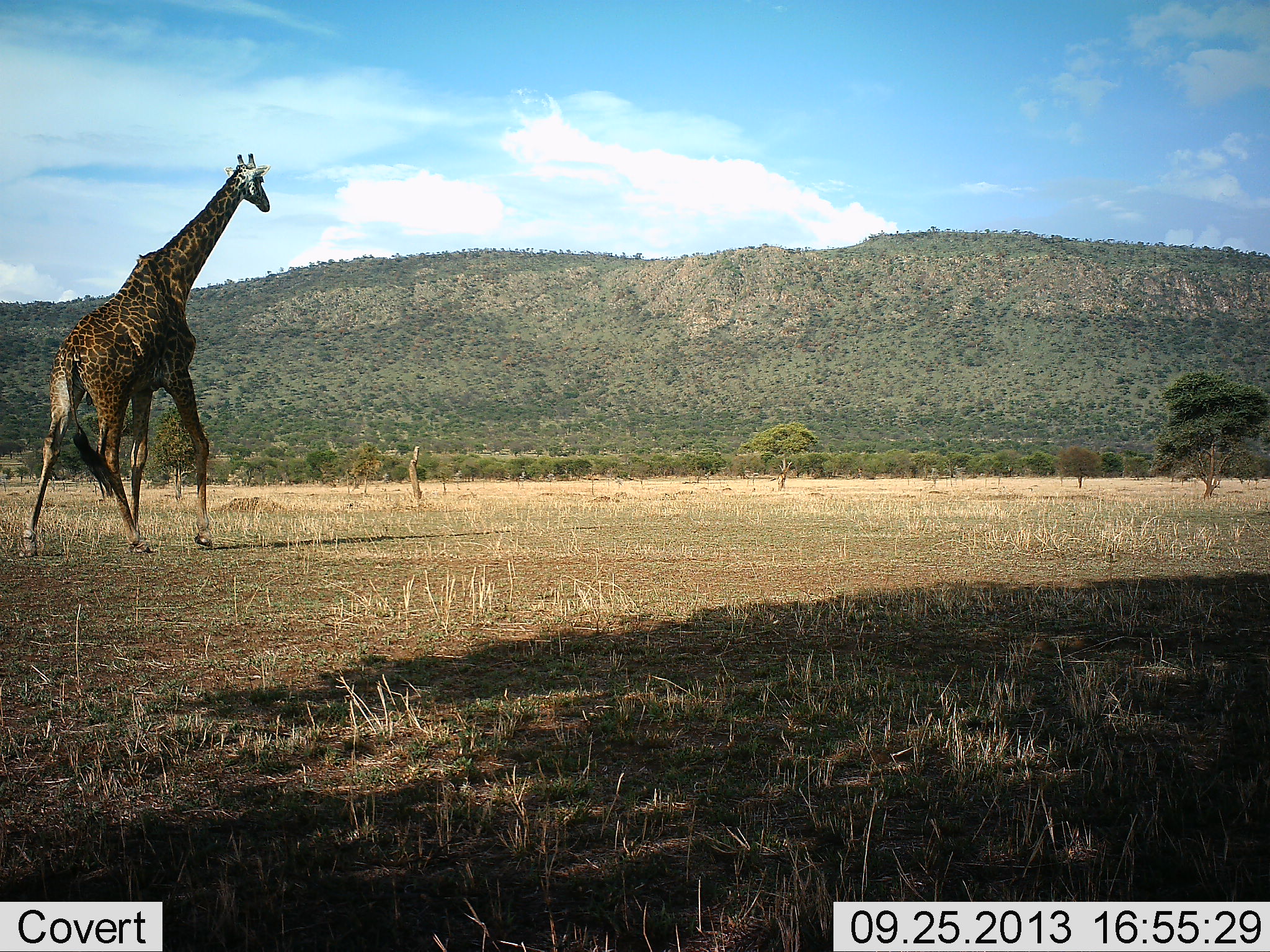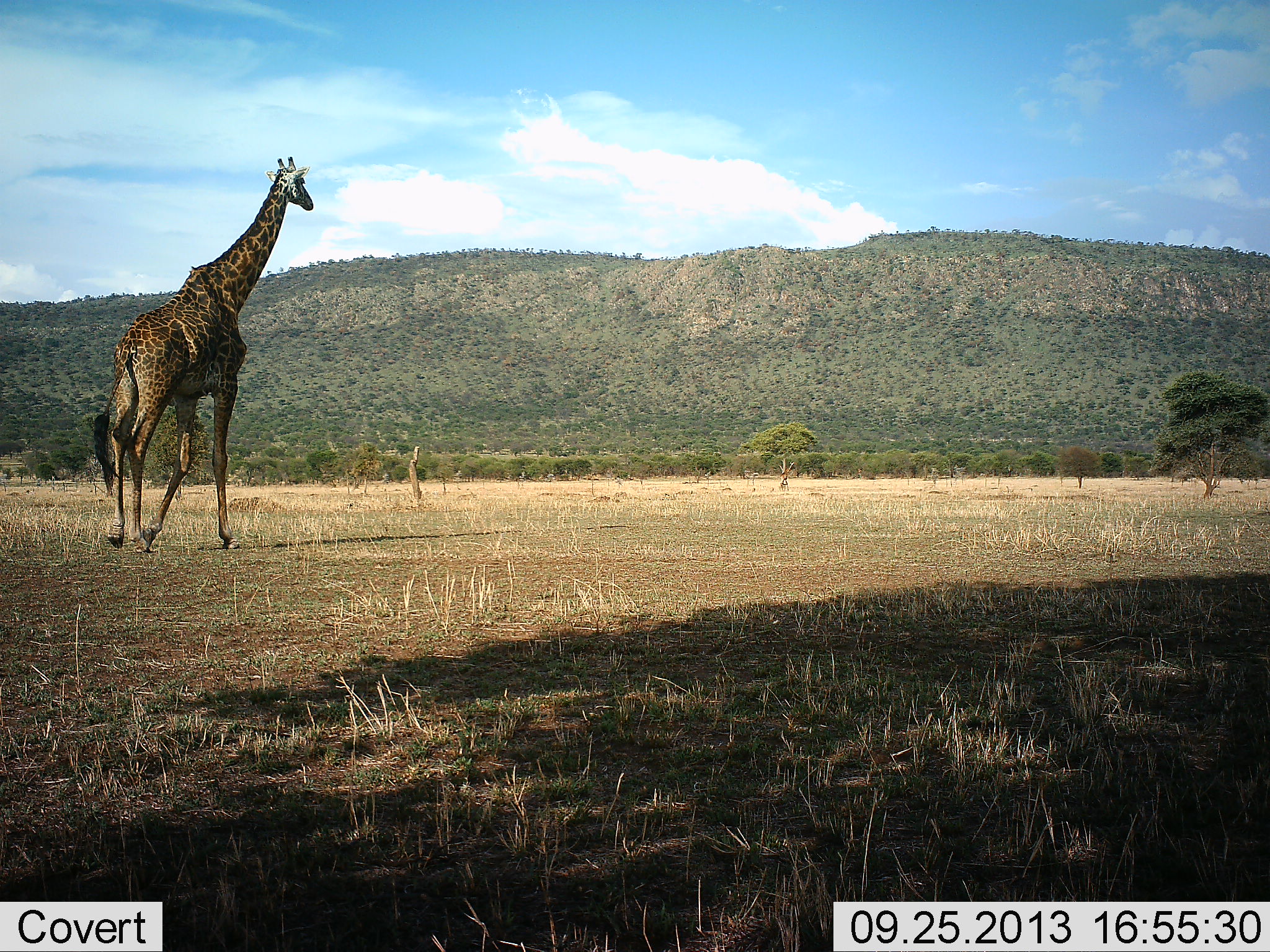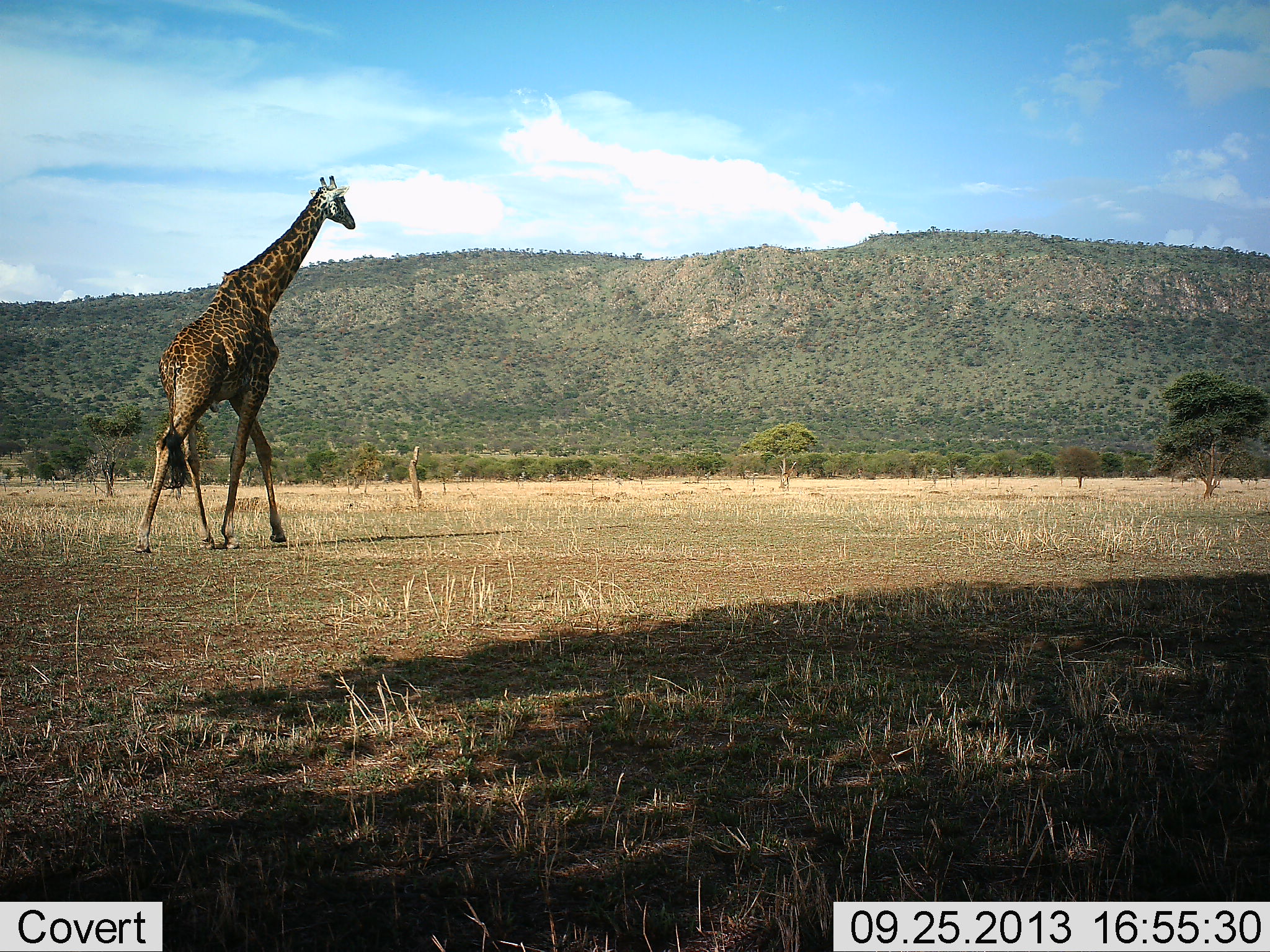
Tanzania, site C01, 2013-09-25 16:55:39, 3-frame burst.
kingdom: Animalia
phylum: Chordata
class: Mammalia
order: Artiodactyla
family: Giraffidae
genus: Giraffa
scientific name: Giraffa camelopardalis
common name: giraffe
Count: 1.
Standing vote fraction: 10%.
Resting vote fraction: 0%.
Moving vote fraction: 90%.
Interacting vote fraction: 0%.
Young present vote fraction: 0%.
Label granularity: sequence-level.